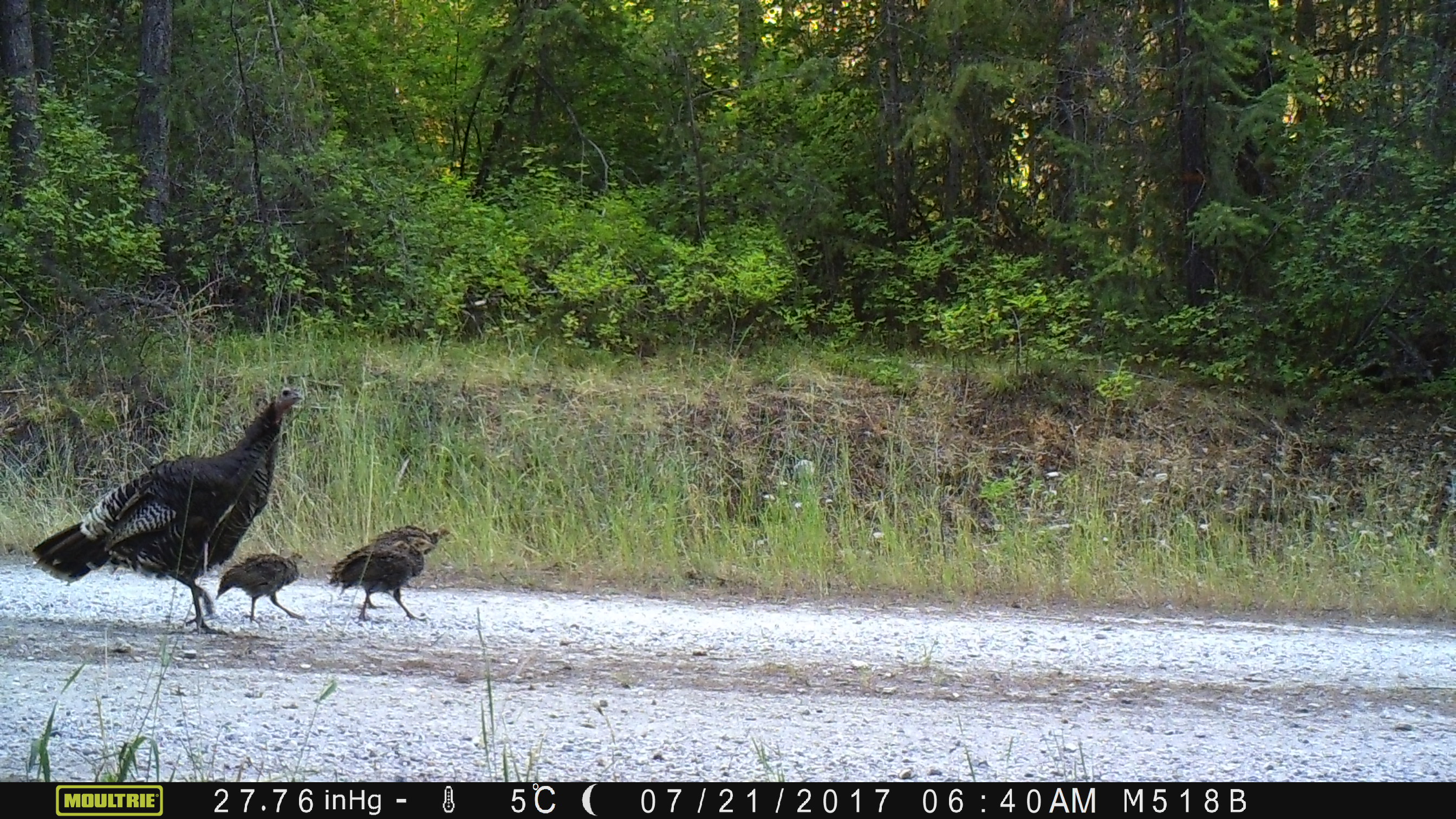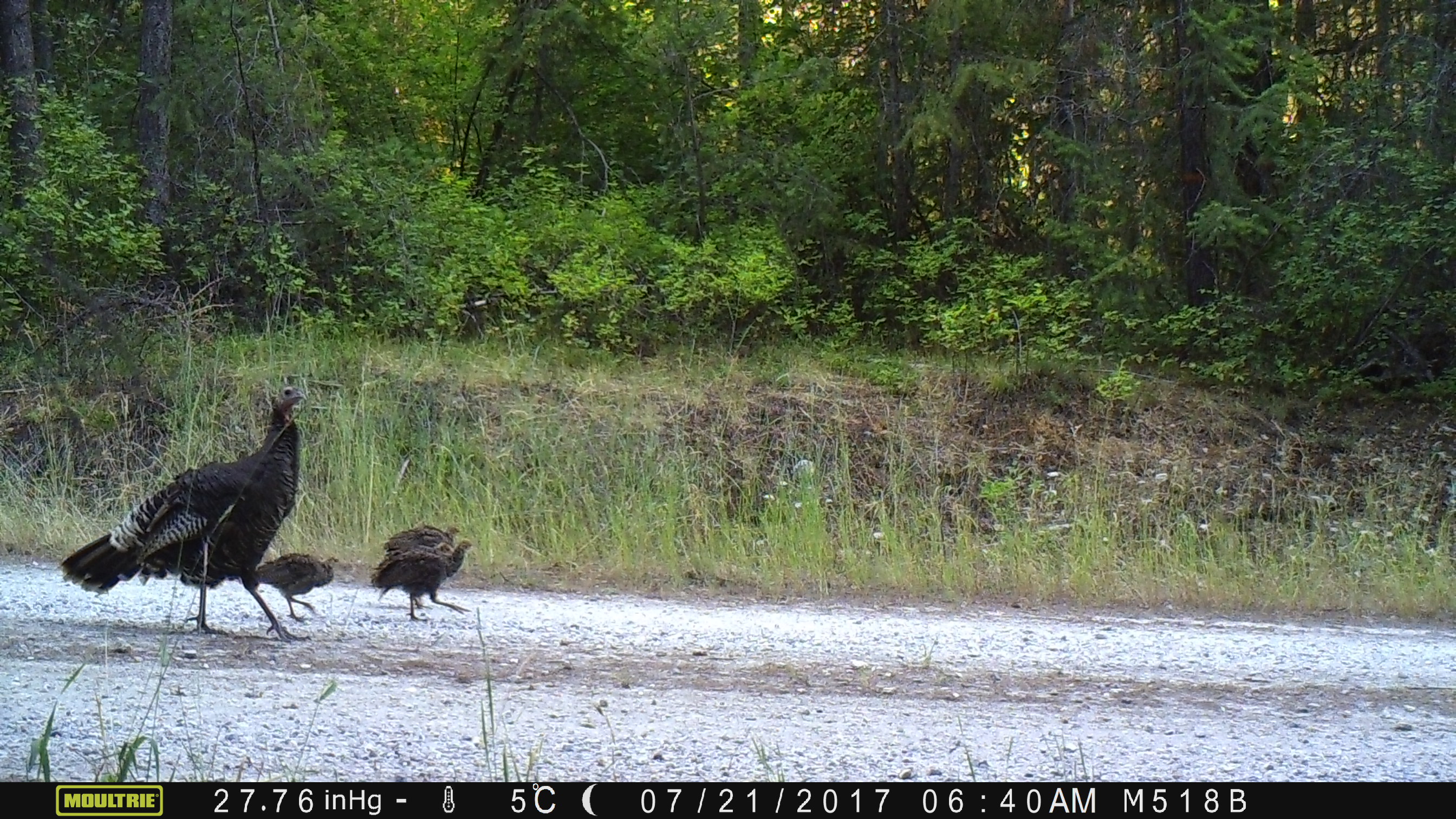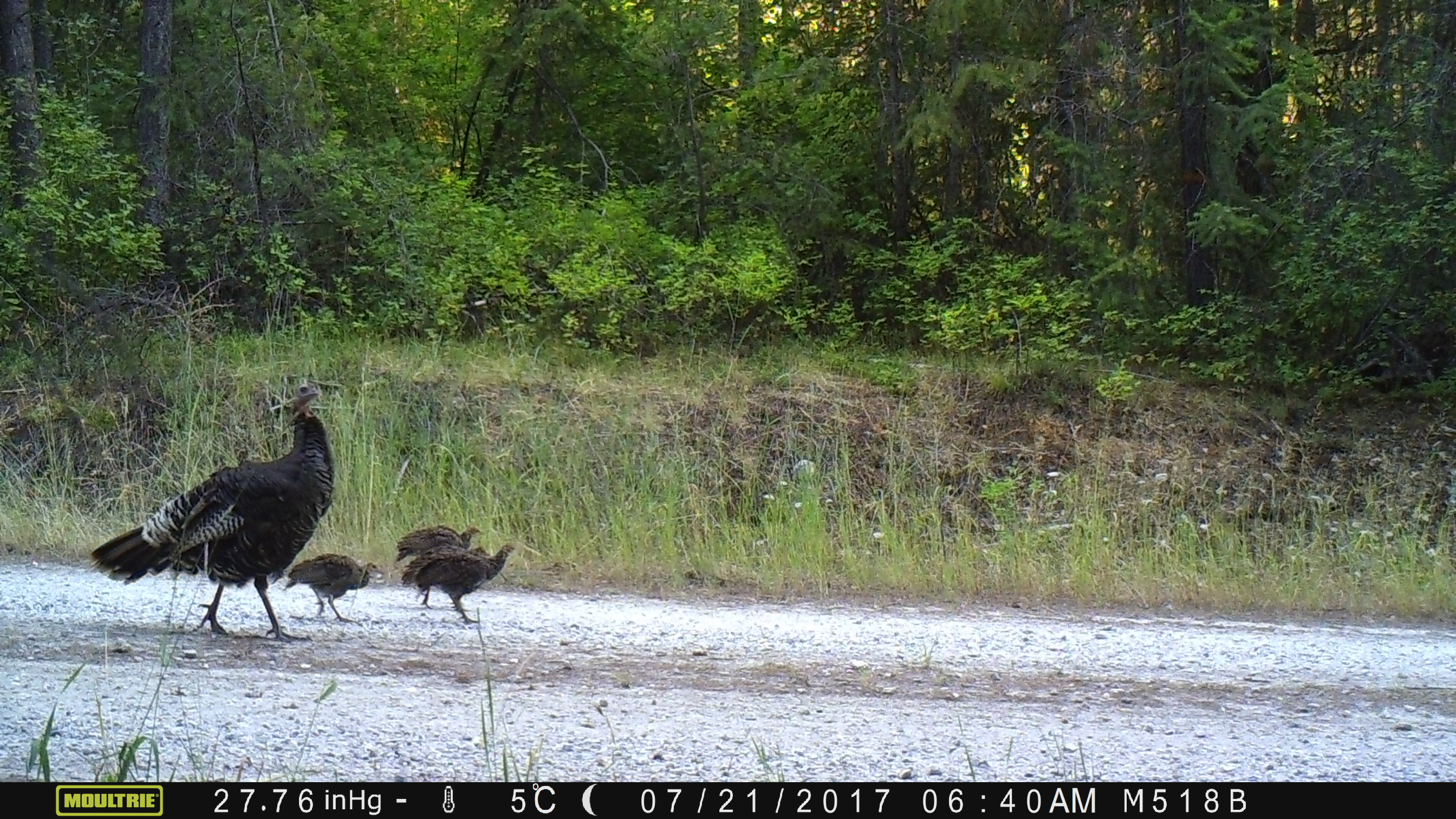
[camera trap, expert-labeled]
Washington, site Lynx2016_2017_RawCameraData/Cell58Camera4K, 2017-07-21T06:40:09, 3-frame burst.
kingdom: Animalia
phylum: Chordata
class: Aves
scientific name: Aves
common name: birds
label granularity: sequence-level